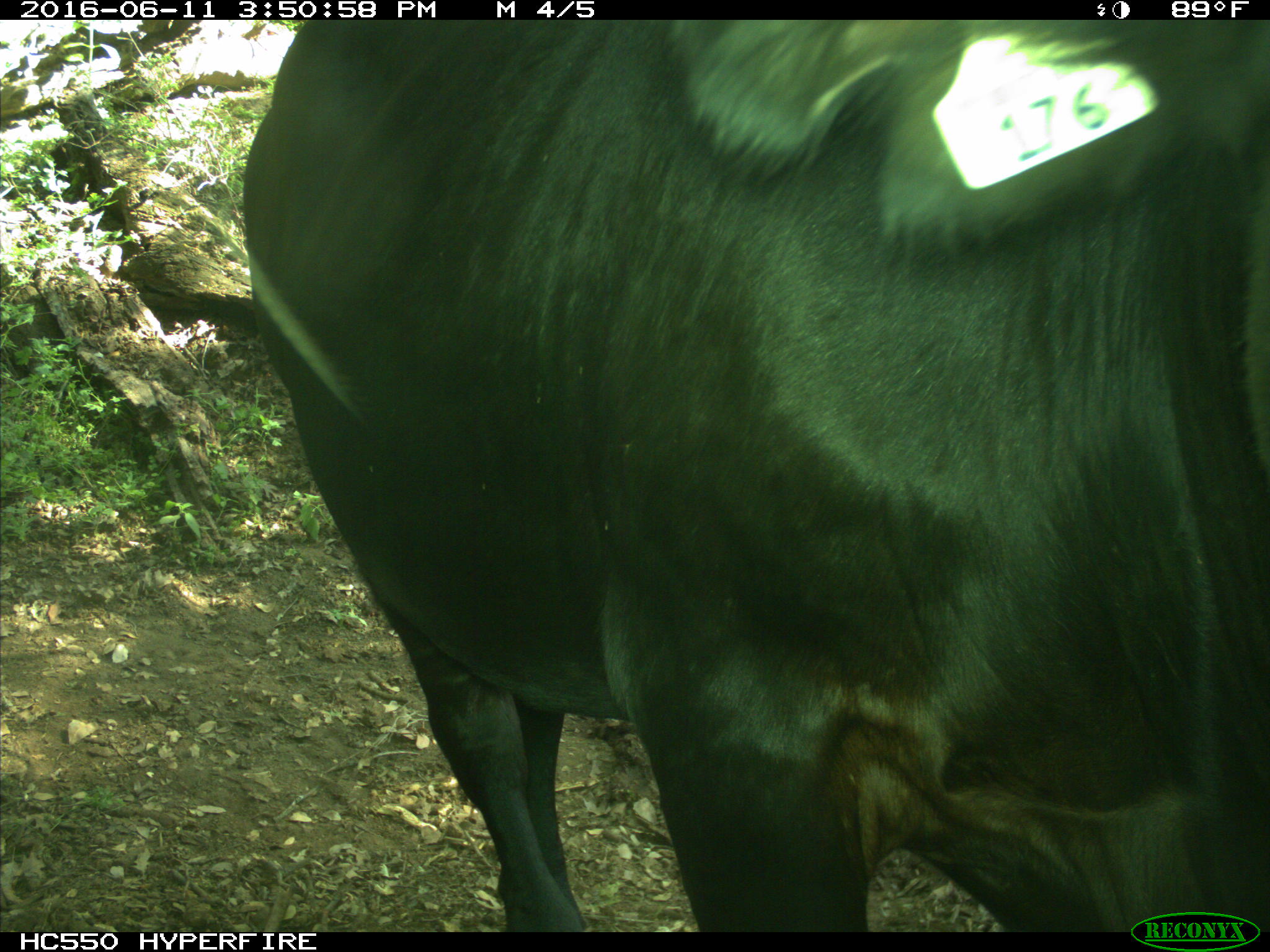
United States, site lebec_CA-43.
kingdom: Animalia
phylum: Chordata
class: Mammalia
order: Artiodactyla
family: Bovidae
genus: Bos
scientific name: Bos taurus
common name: domestic cow